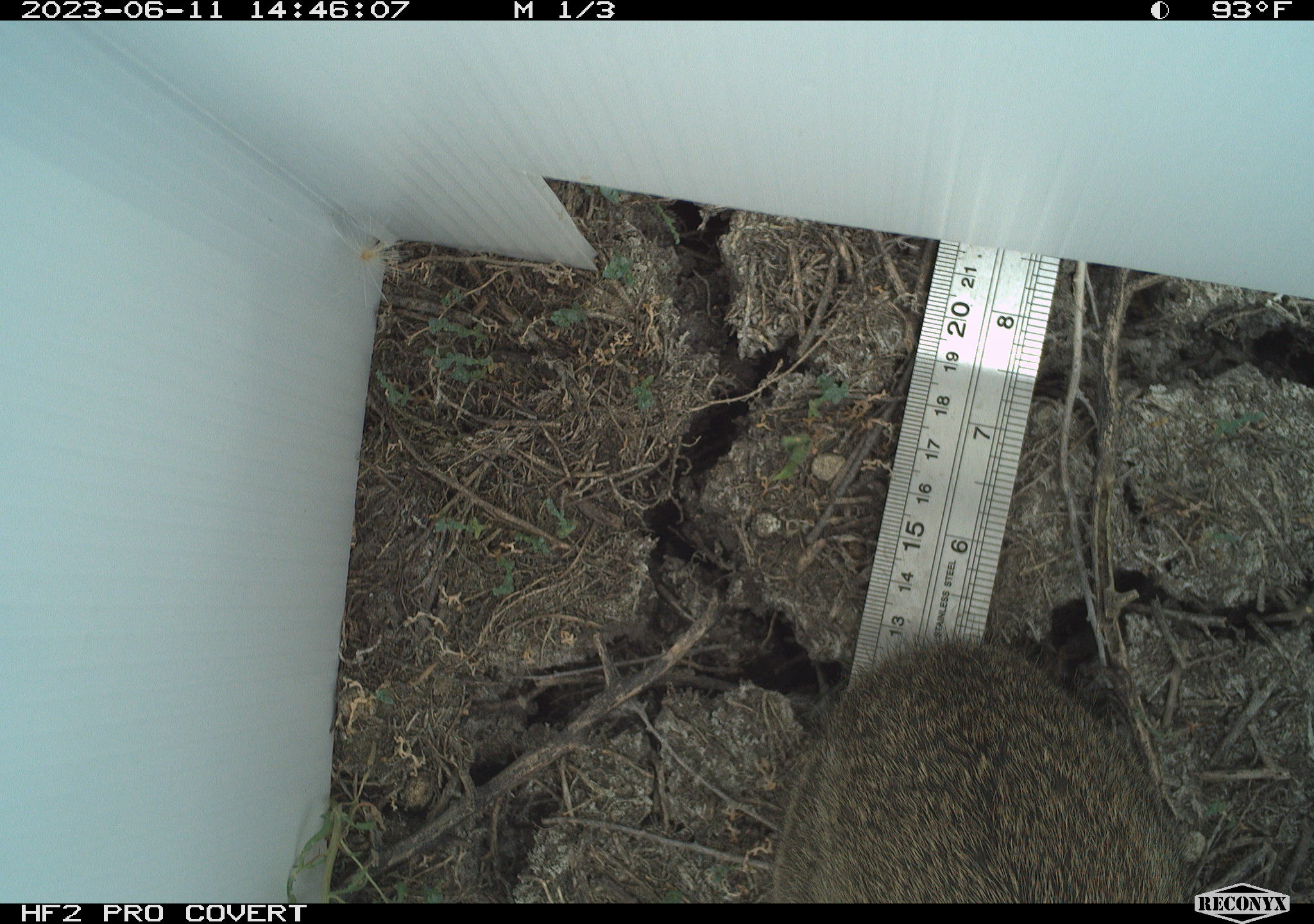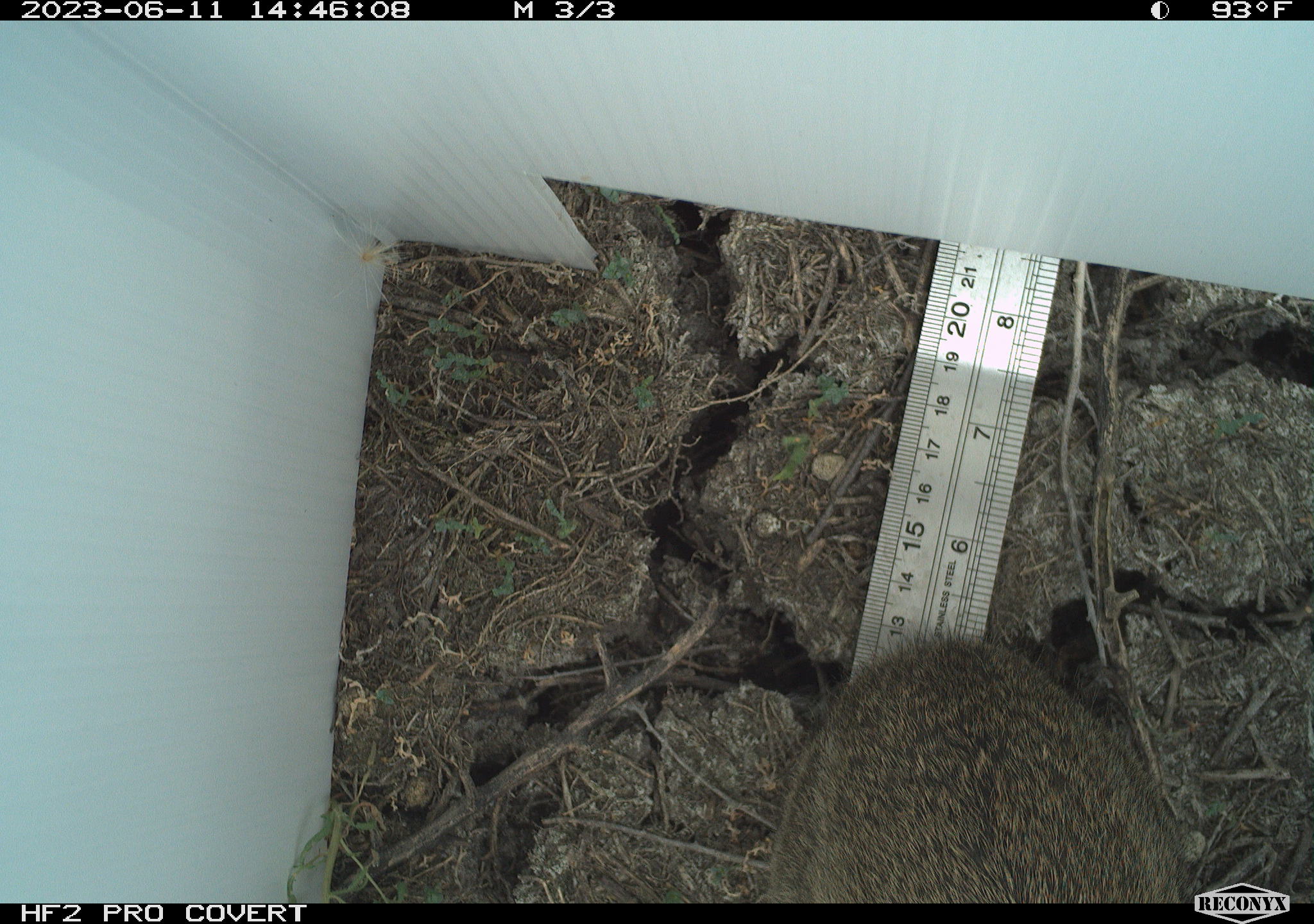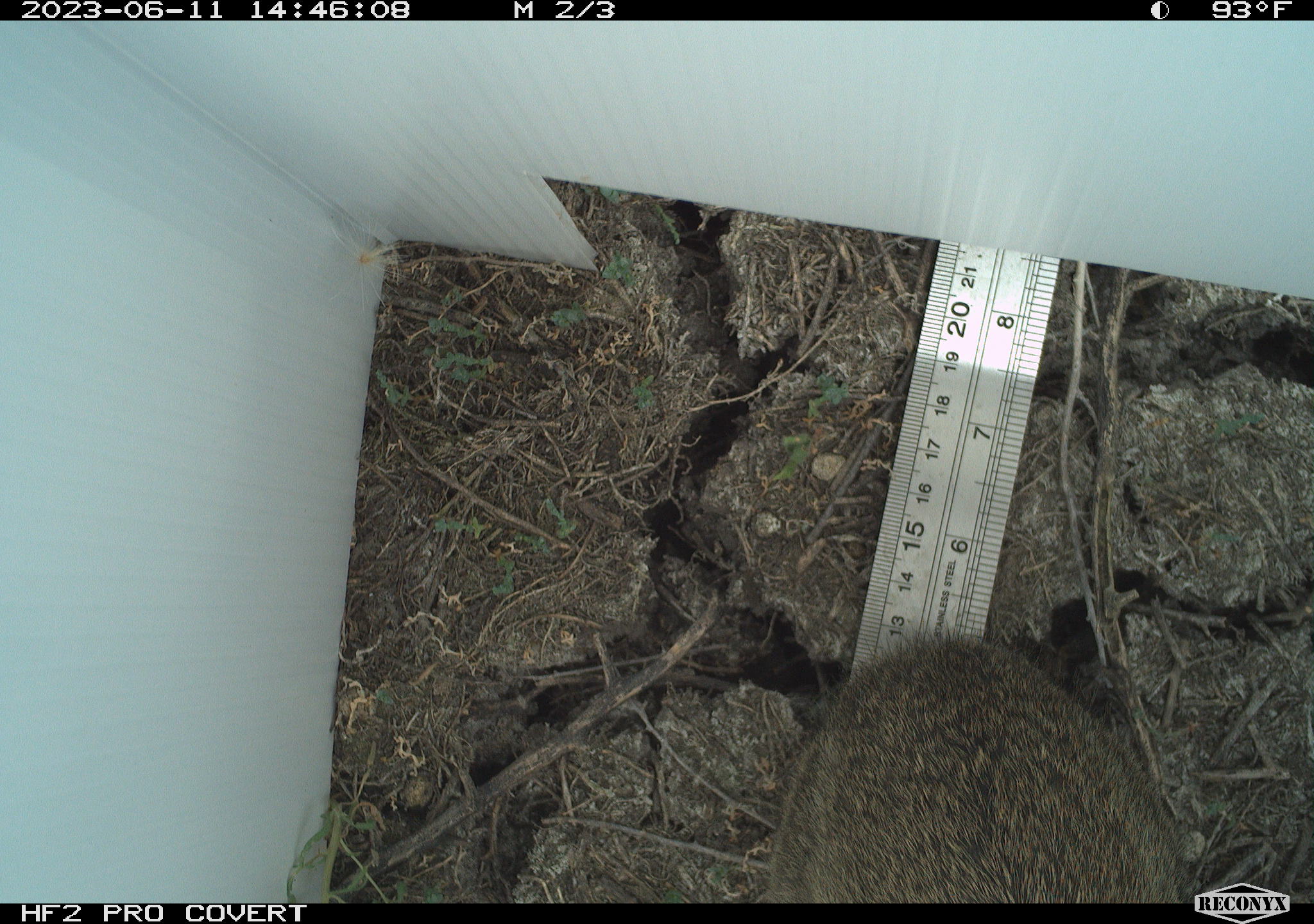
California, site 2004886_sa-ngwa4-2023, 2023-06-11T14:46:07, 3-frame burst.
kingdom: Animalia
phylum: Chordata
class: Mammalia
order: Lagomorpha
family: Leporidae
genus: Sylvilagus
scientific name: Sylvilagus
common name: cottontail rabbits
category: sylvilagus species